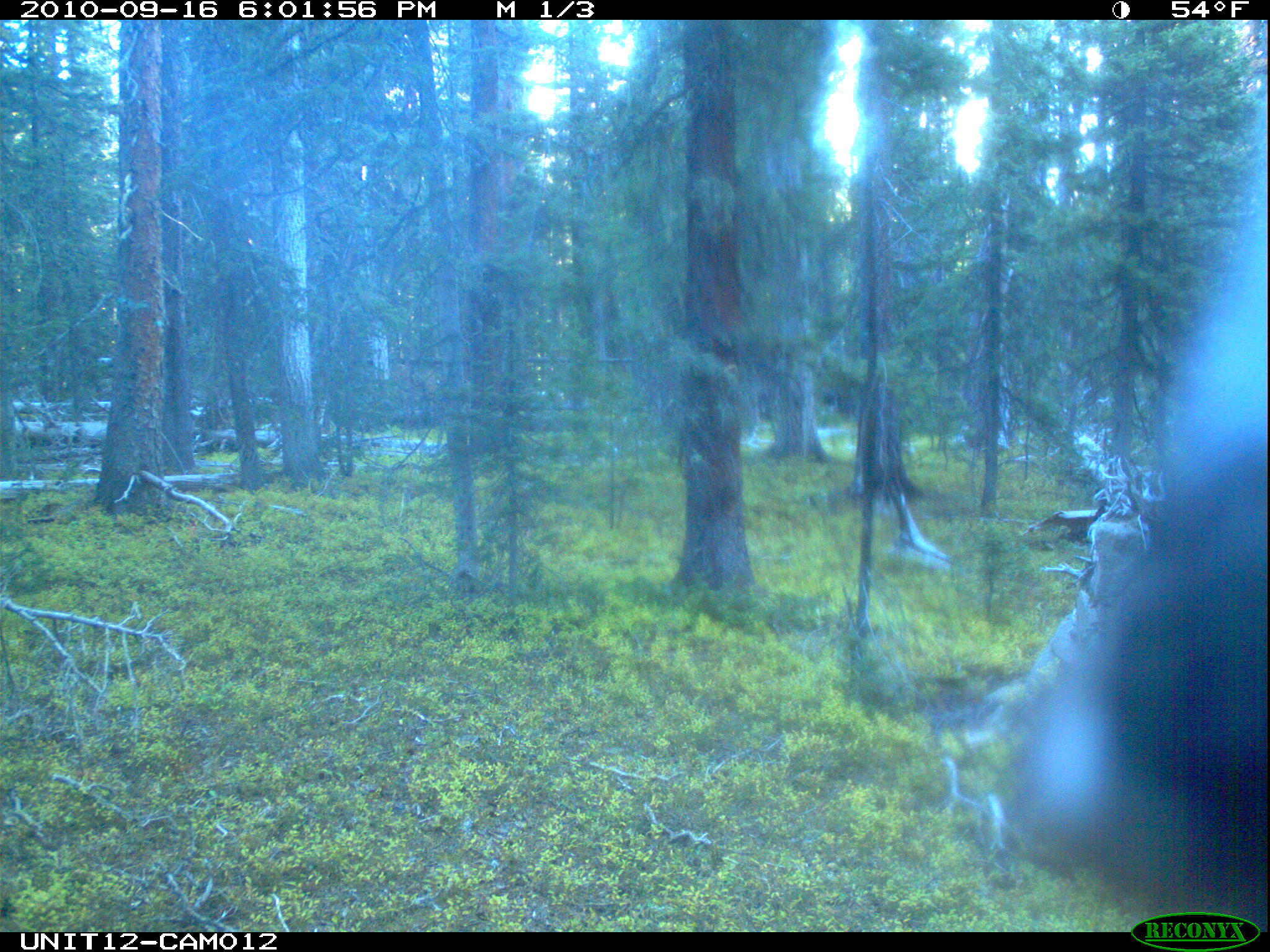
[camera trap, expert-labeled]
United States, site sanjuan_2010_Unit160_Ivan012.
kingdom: Animalia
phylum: Chordata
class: Mammalia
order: Artiodactyla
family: Cervidae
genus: Odocoileus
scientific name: Odocoileus hemionus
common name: mule deer